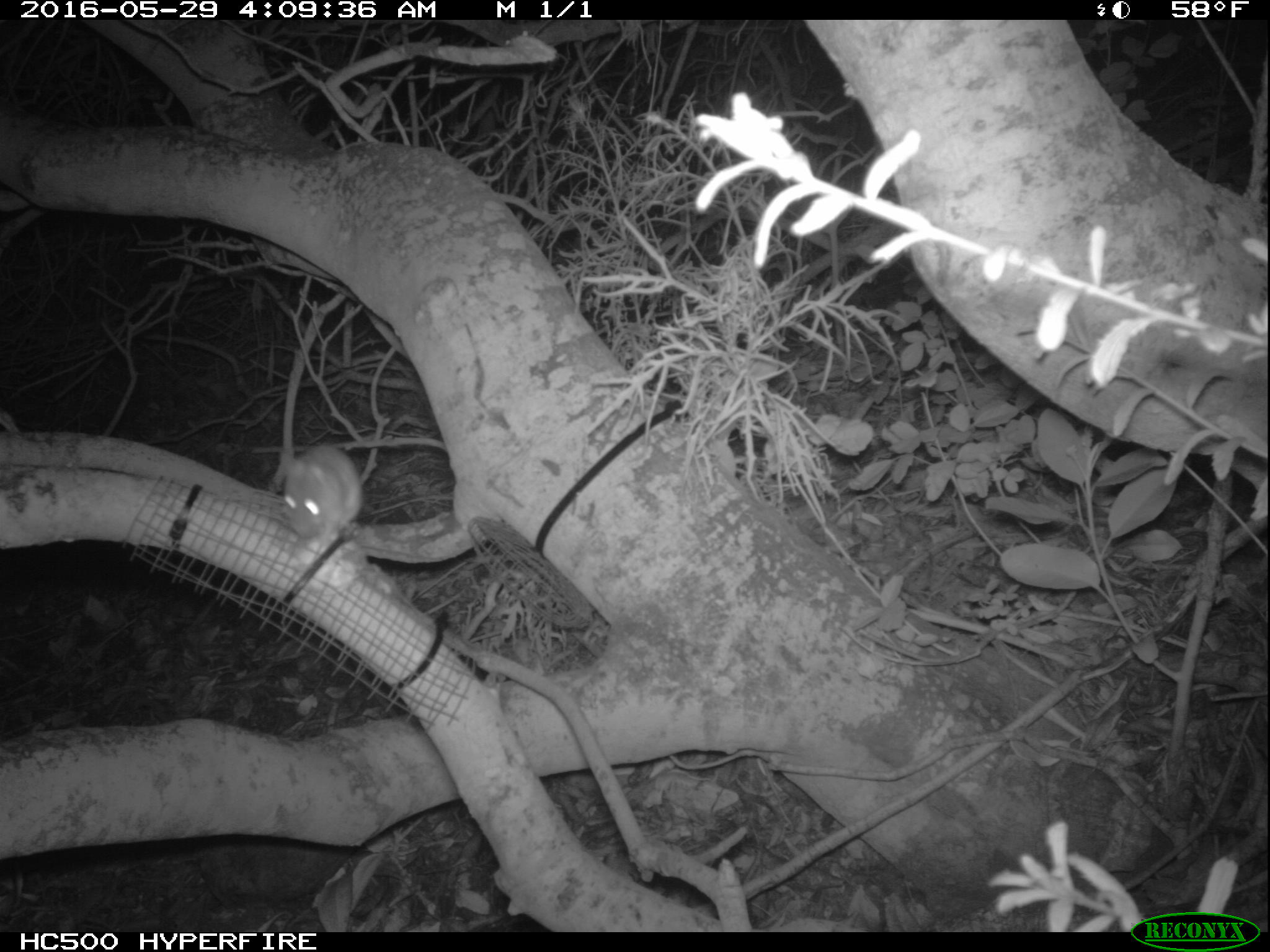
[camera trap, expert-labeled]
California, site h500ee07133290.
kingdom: Animalia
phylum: Chordata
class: Mammalia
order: Rodentia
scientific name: Rodentia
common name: rodent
Rodent (Rodentia).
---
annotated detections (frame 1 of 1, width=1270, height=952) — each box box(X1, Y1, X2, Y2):
rodent: box(282, 439, 363, 545)